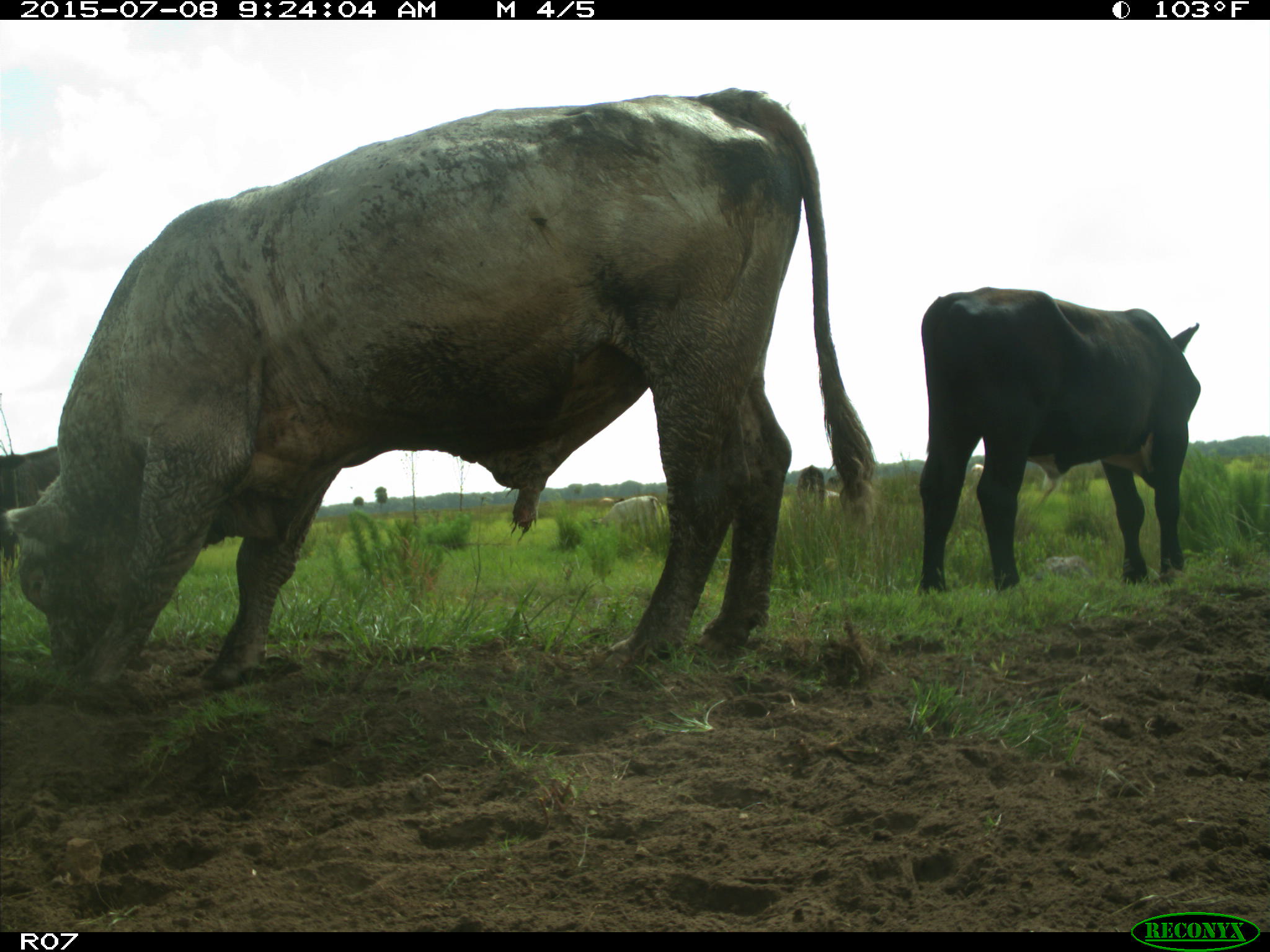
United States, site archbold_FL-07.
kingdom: Animalia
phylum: Chordata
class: Mammalia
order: Artiodactyla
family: Bovidae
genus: Bos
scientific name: Bos taurus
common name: domestic cow